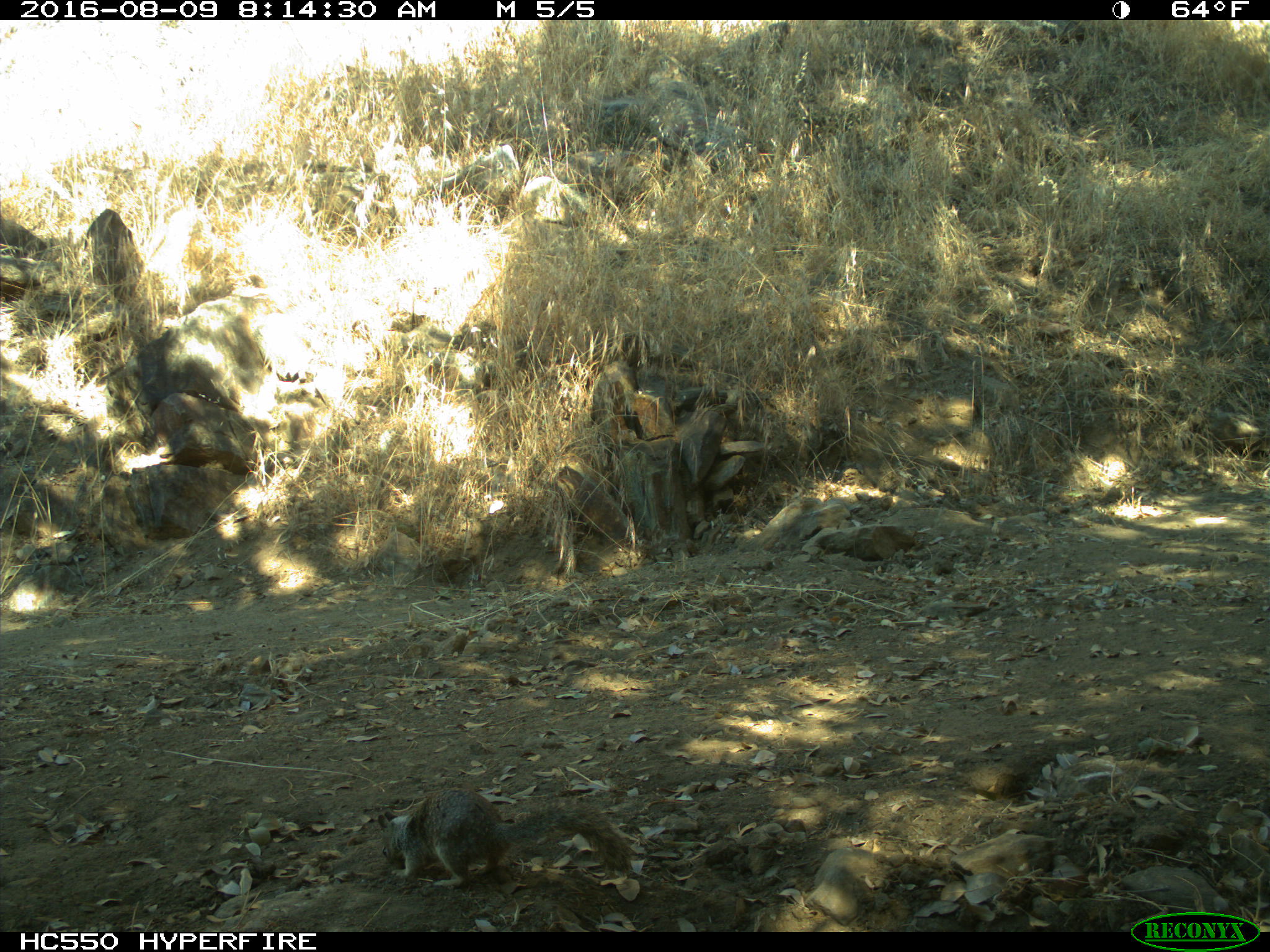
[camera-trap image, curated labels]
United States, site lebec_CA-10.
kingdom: Animalia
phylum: Chordata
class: Mammalia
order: Rodentia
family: Sciuridae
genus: Otospermophilus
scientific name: Otospermophilus beecheyi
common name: california ground squirrel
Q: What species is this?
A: Otospermophilus beecheyi (california ground squirrel).